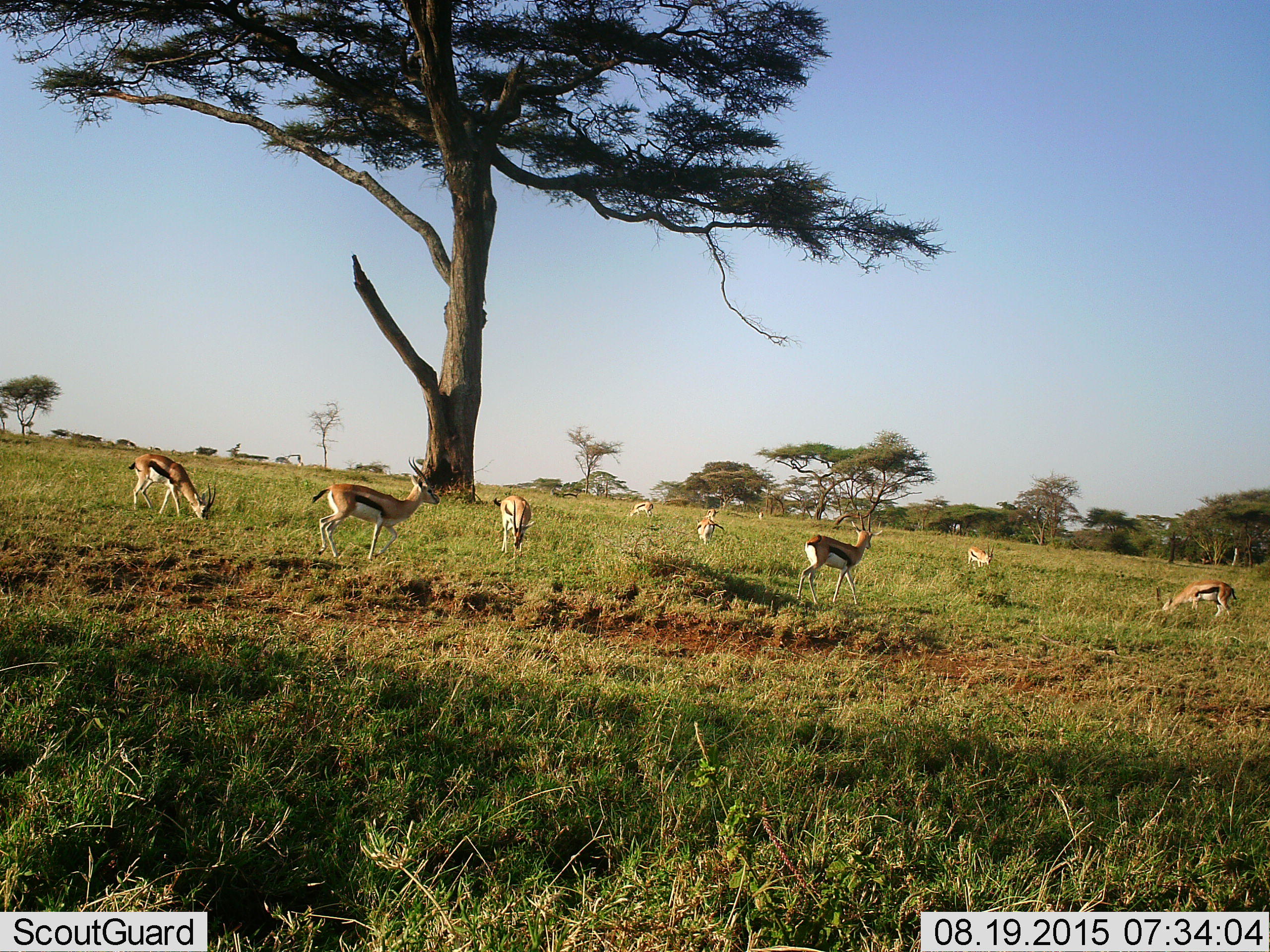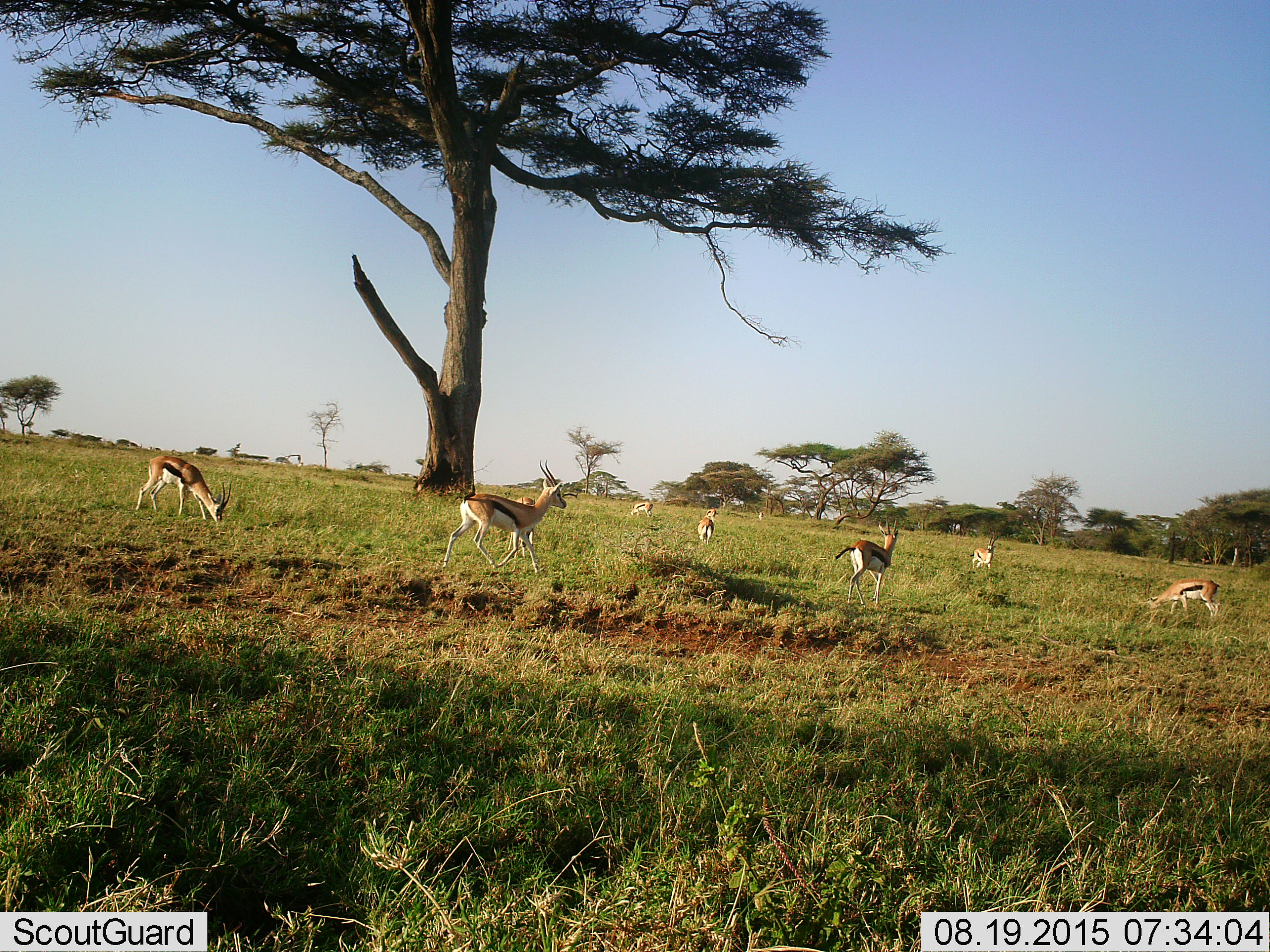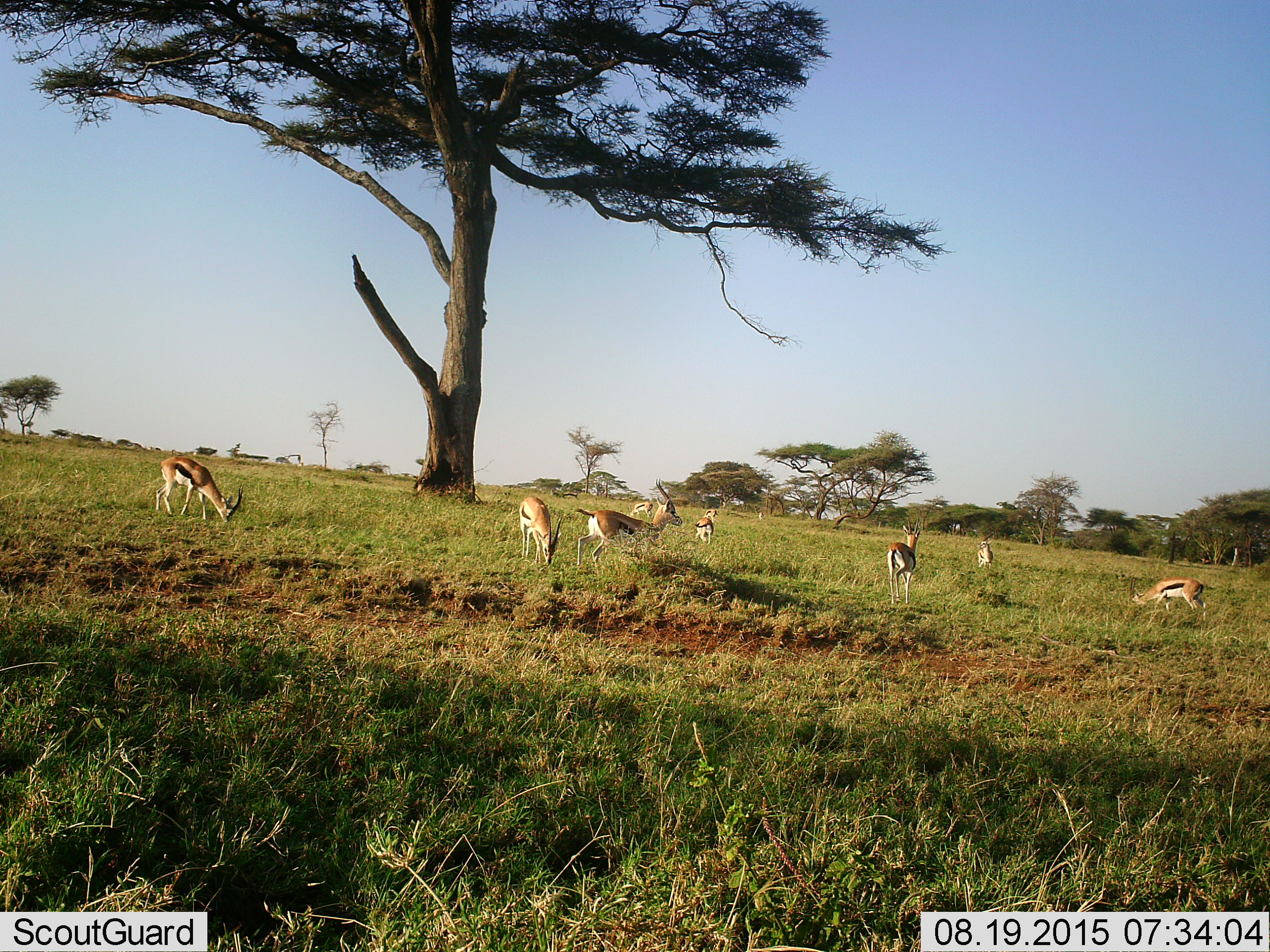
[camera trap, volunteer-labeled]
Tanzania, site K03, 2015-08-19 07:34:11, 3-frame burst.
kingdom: Animalia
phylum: Chordata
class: Mammalia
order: Artiodactyla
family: Bovidae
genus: Eudorcas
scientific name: Eudorcas thomsonii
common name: thomson's gazelle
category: gazellethomsons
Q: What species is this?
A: Gazellethomsons (thomson's gazelle) (Eudorcas thomsonii).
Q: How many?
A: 9.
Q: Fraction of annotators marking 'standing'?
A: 50%.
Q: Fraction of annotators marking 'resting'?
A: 0%.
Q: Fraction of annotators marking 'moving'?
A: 100%.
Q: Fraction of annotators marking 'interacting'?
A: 0%.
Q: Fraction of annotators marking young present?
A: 0%.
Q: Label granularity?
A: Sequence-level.